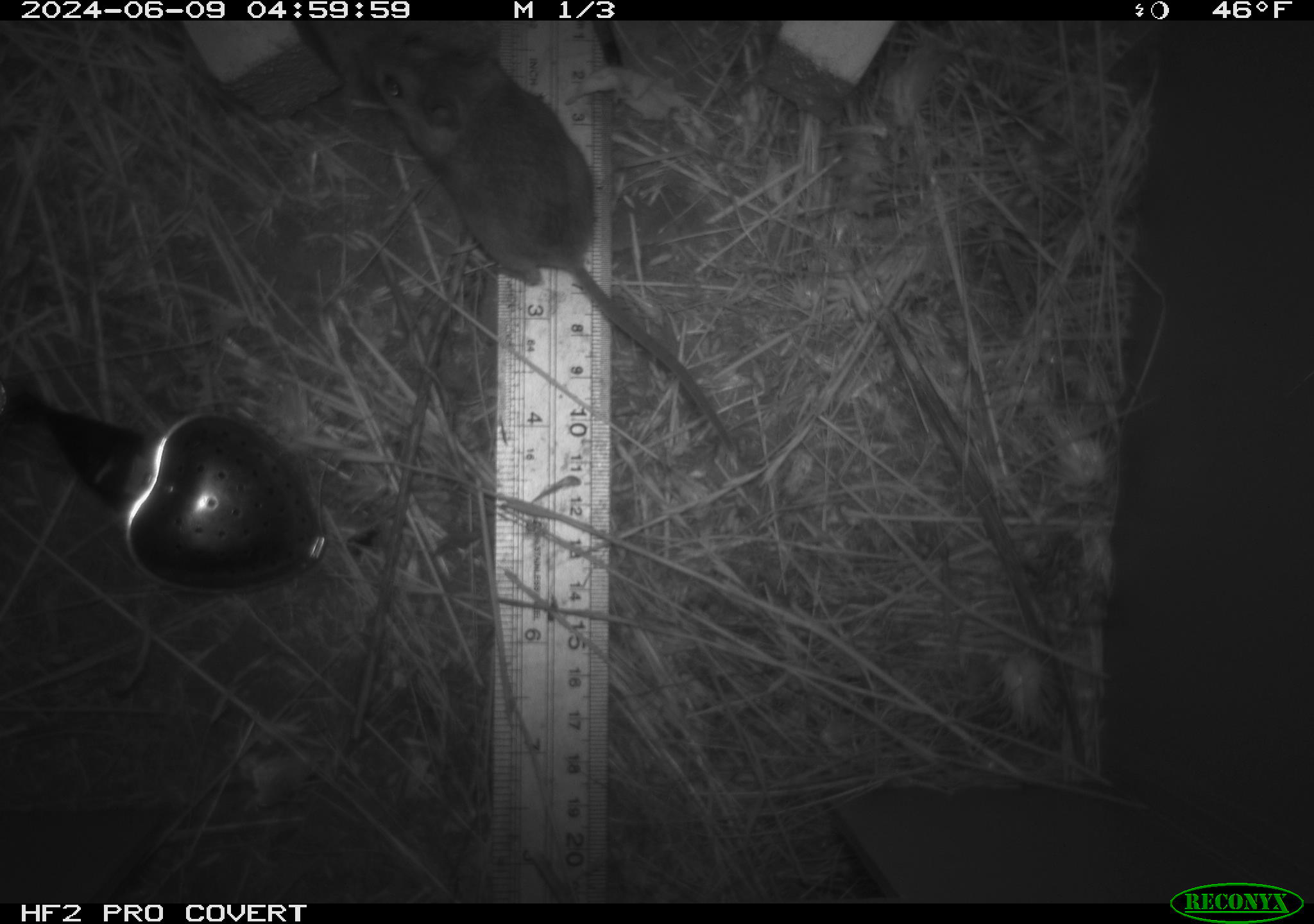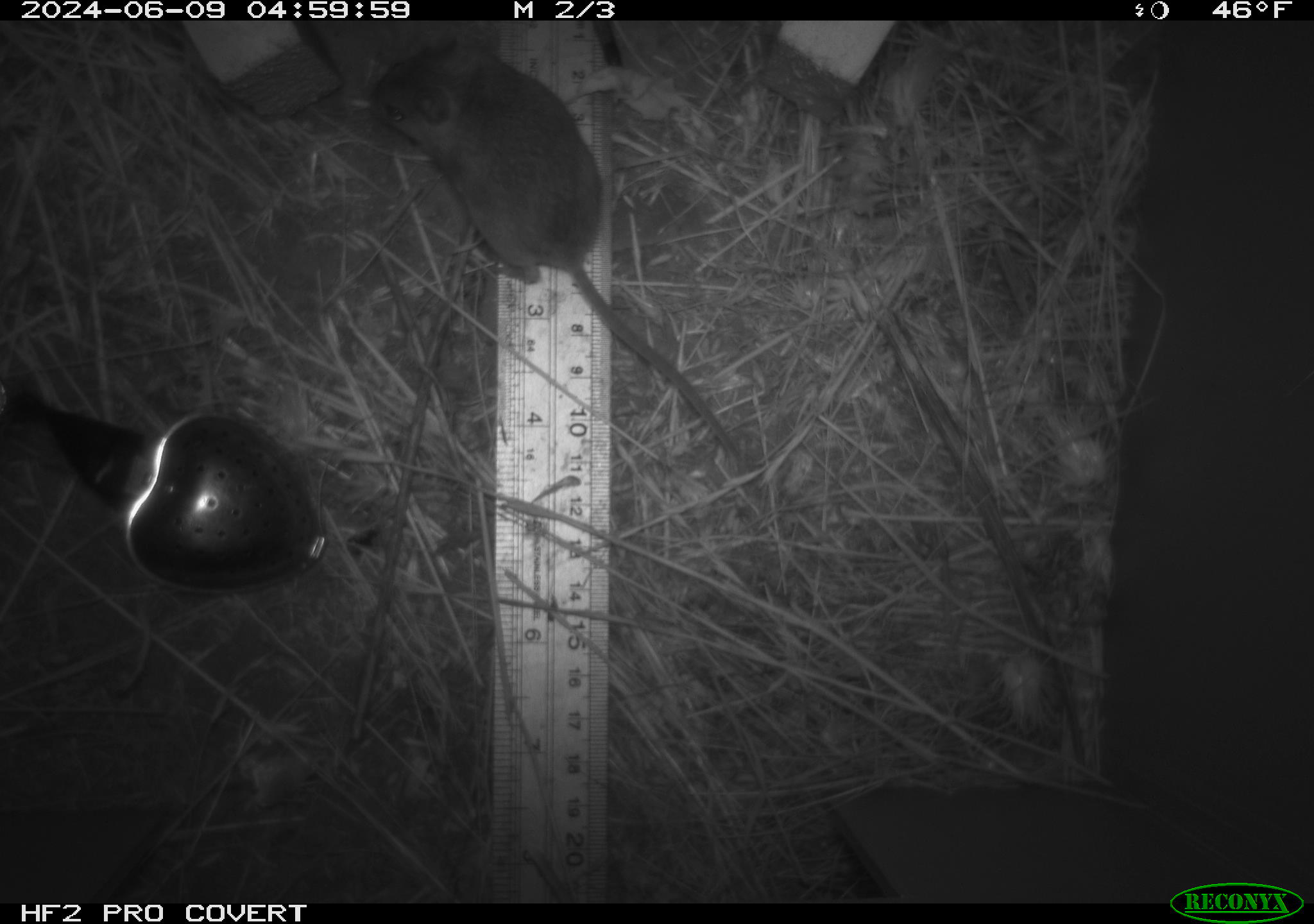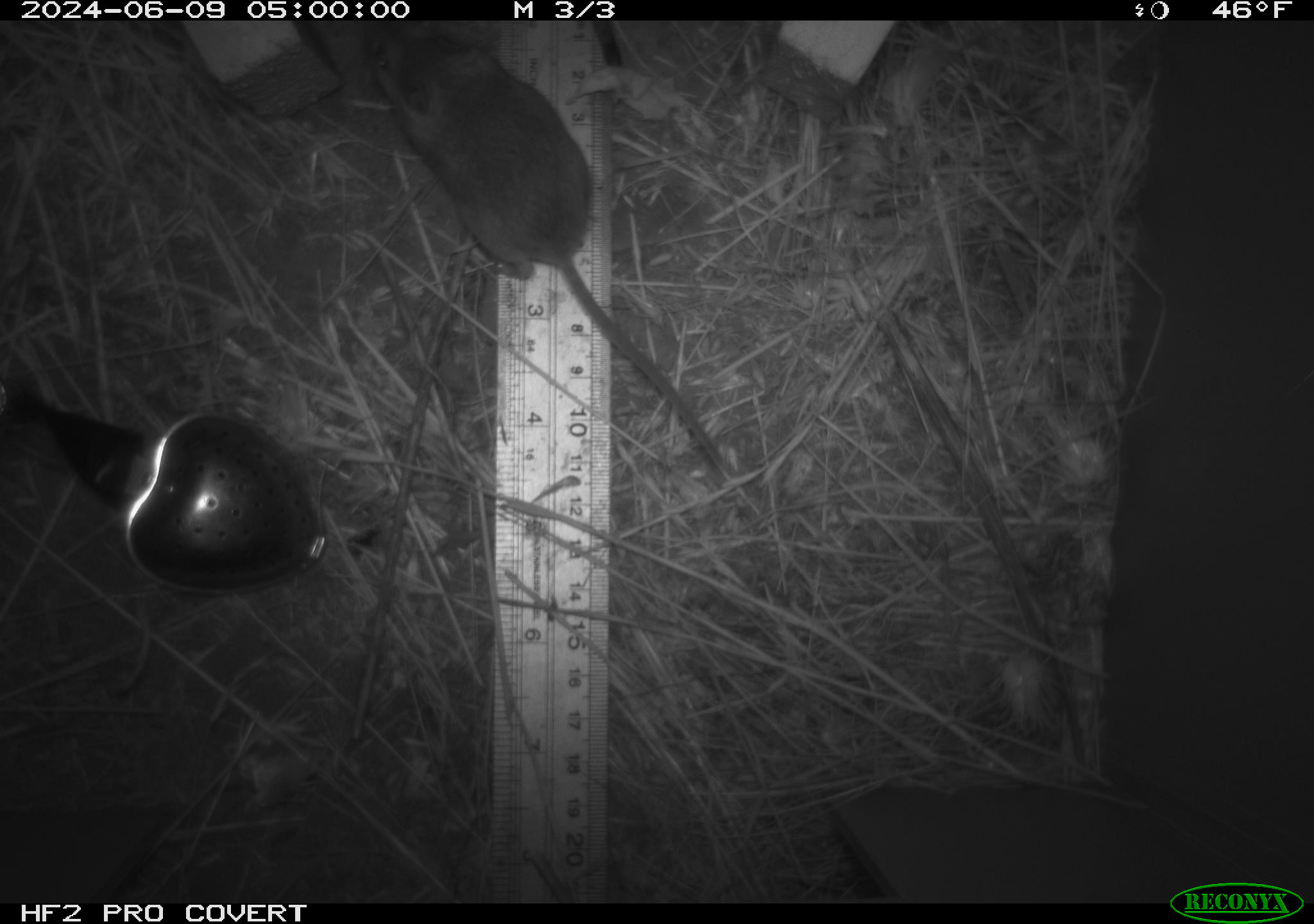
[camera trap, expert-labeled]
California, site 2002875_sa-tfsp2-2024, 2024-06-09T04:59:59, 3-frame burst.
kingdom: Animalia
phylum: Chordata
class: Mammalia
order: Rodentia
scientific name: Rodentia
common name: mouse species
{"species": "mouse species (Rodentia)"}